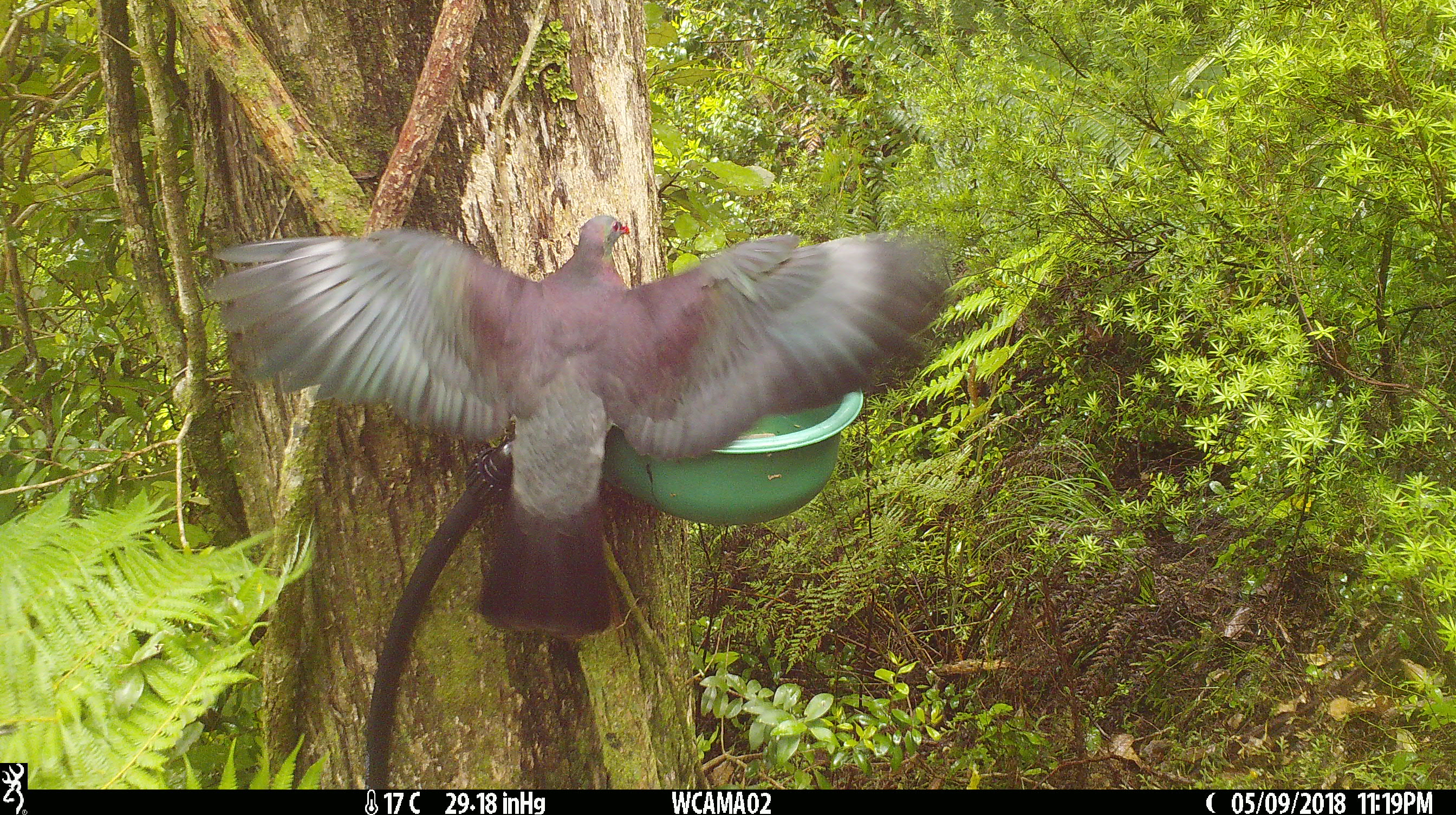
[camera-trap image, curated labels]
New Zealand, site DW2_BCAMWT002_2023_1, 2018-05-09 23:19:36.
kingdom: Animalia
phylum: Chordata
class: Aves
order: Columbiformes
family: Columbidae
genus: Hemiphaga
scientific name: Hemiphaga novaeseelandiae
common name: new zealand pigeon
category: kereru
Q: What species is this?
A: Kereru (new zealand pigeon) (Hemiphaga novaeseelandiae).